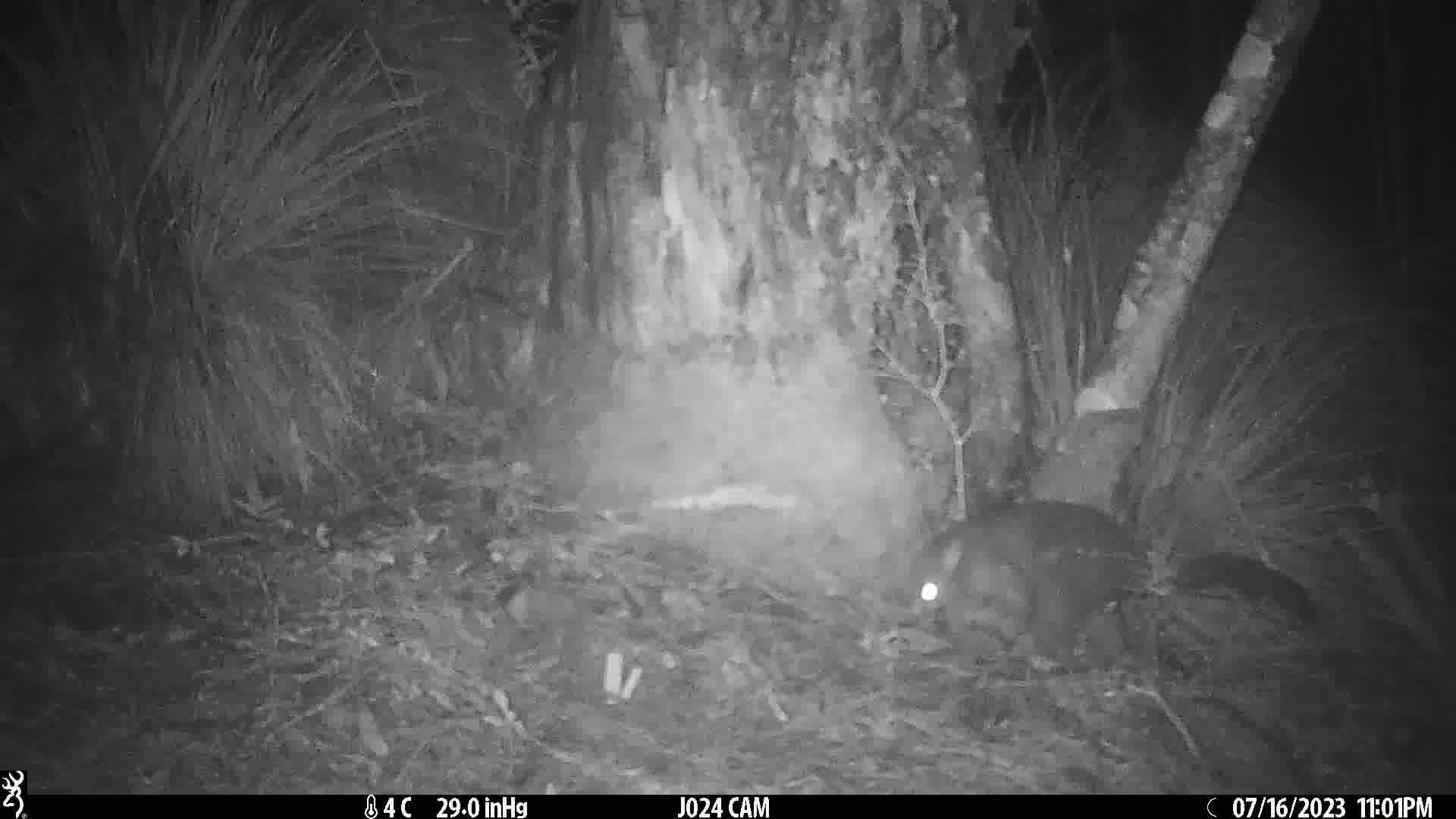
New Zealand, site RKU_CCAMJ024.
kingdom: Animalia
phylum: Chordata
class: Mammalia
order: Diprotodontia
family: Phalangeridae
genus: Trichosurus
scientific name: Trichosurus vulpecula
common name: common brushtail possum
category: possum